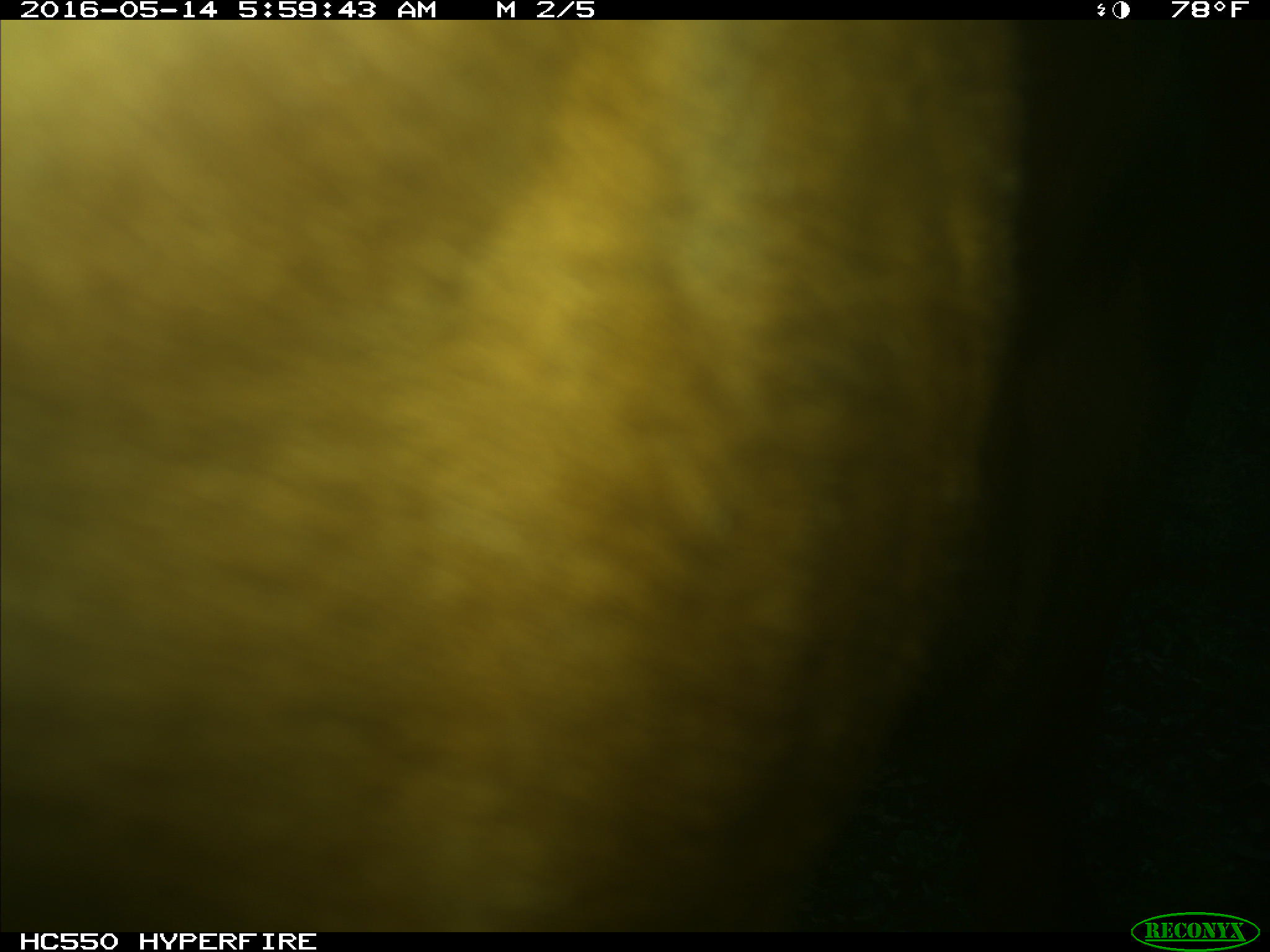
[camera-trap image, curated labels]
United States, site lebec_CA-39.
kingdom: Animalia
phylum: Chordata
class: Mammalia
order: Artiodactyla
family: Bovidae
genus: Bos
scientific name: Bos taurus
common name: domestic cow